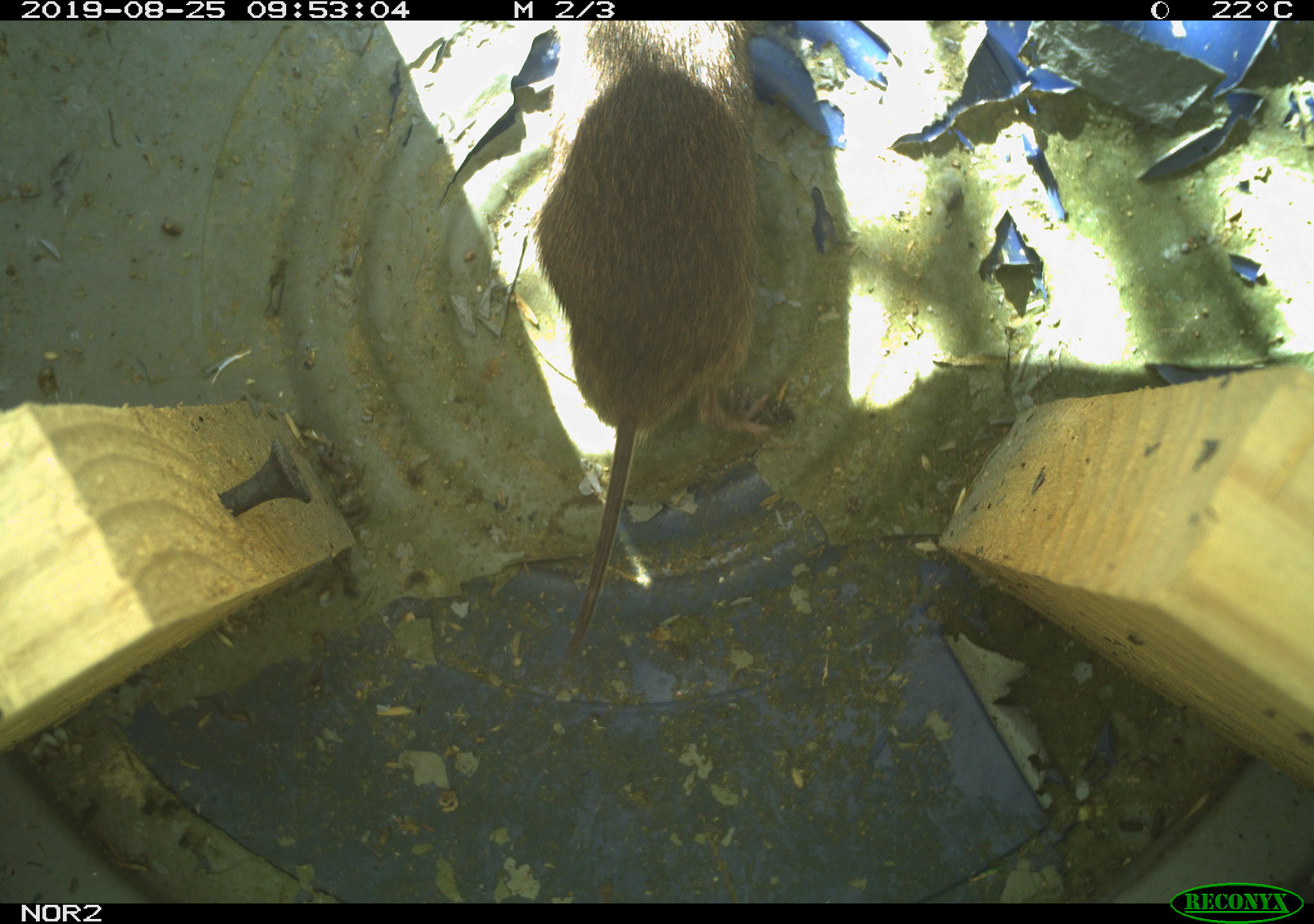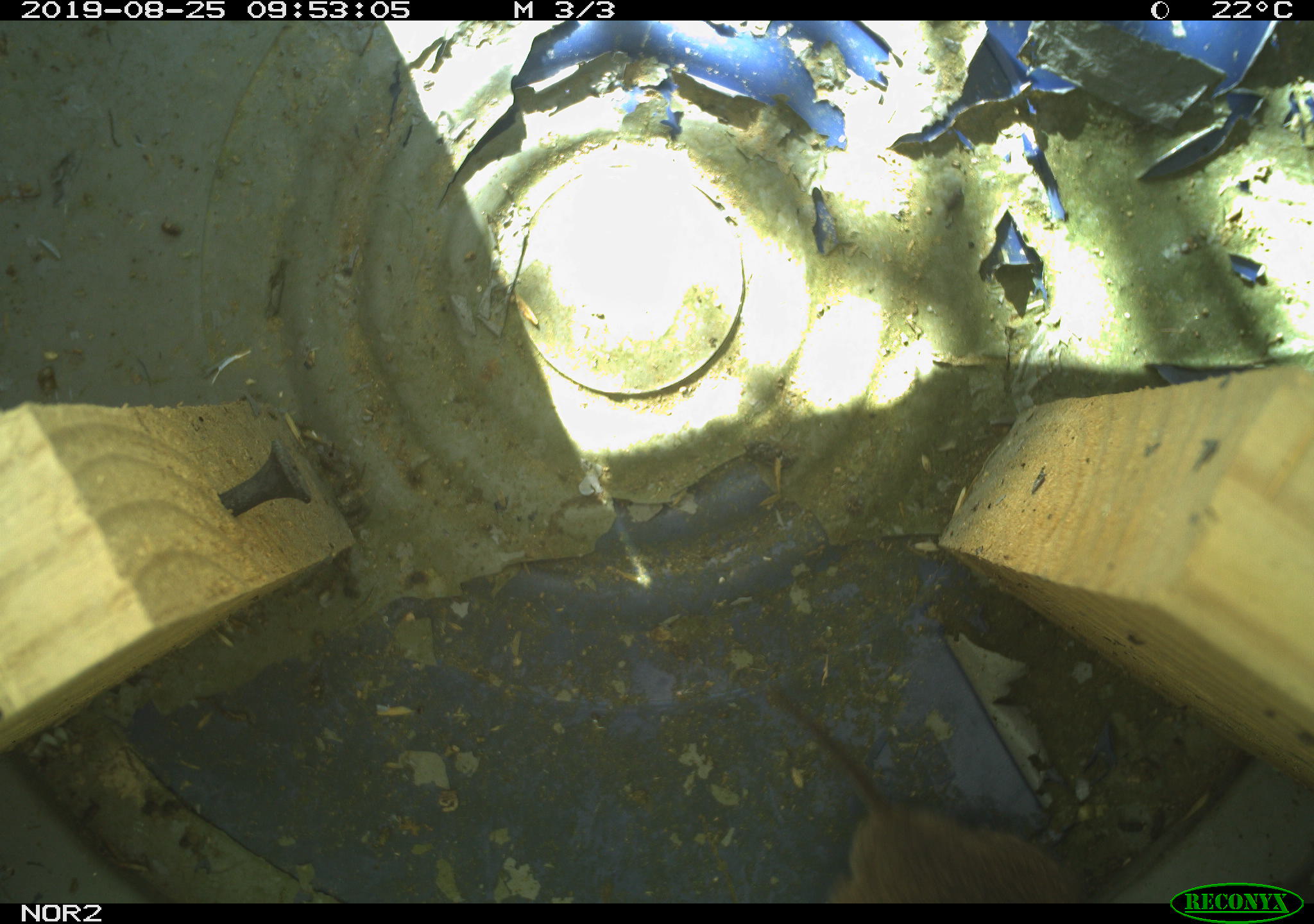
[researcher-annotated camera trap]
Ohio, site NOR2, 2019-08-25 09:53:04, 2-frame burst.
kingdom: Animalia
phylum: Chordata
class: Mammalia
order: Rodentia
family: Cricetidae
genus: Microtus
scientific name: Microtus pennsylvanicus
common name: meadow vole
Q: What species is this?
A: Meadow vole (Microtus pennsylvanicus).